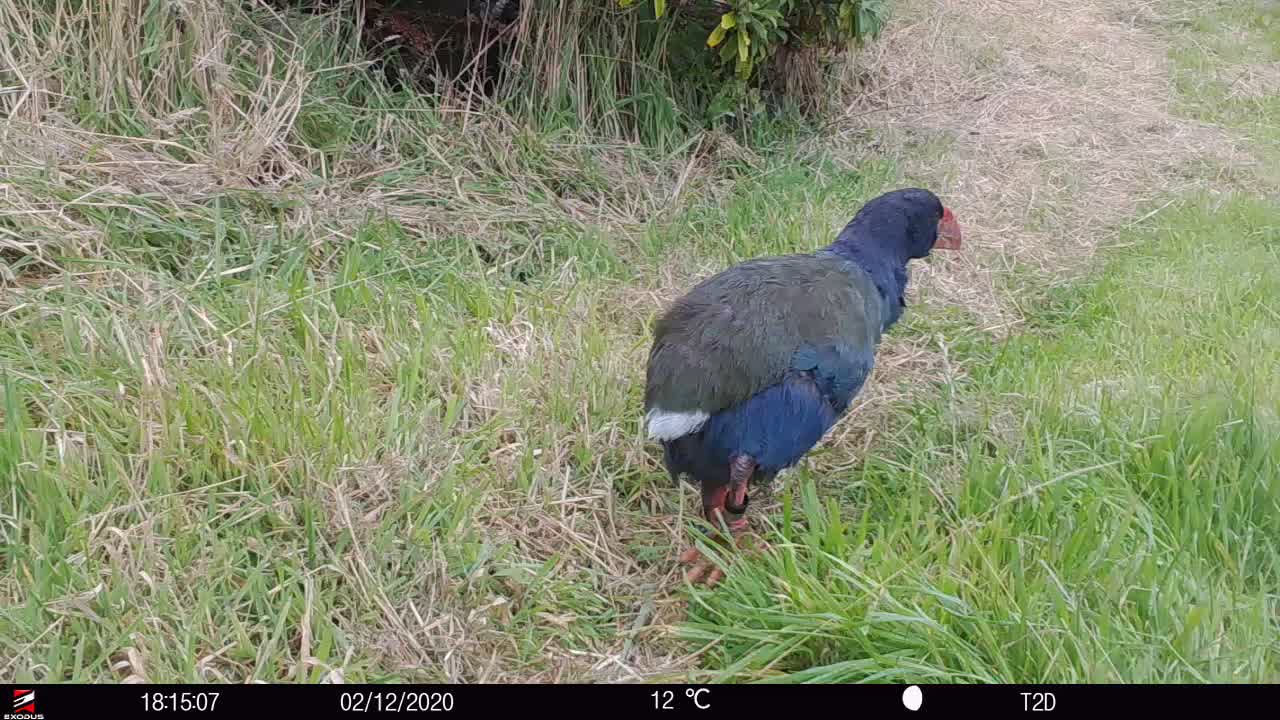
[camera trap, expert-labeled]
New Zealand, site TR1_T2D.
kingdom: Animalia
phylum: Chordata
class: Aves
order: Gruiformes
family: Rallidae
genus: Porphyrio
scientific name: Porphyrio mantelli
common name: takahe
Takahe (Porphyrio mantelli).